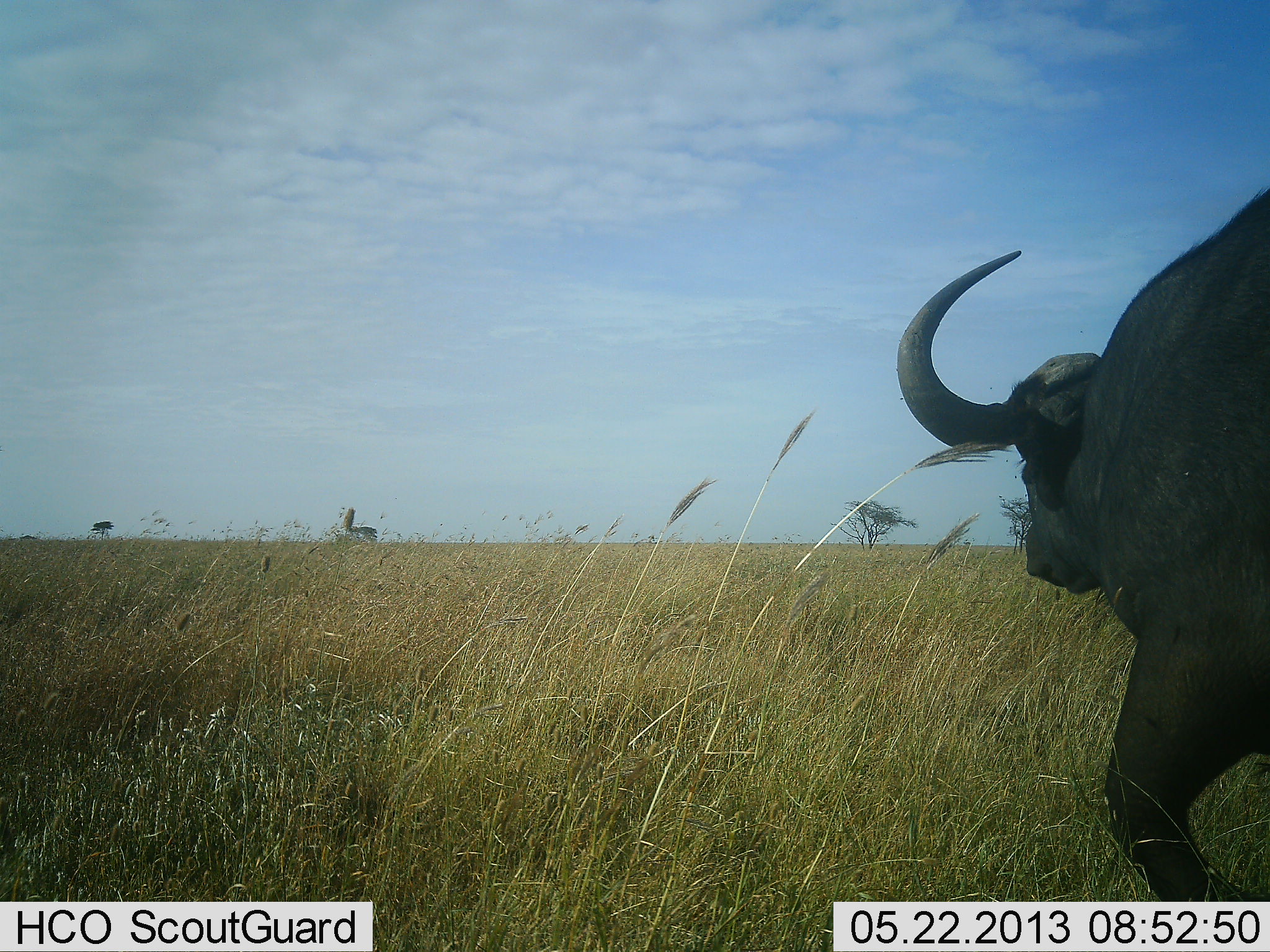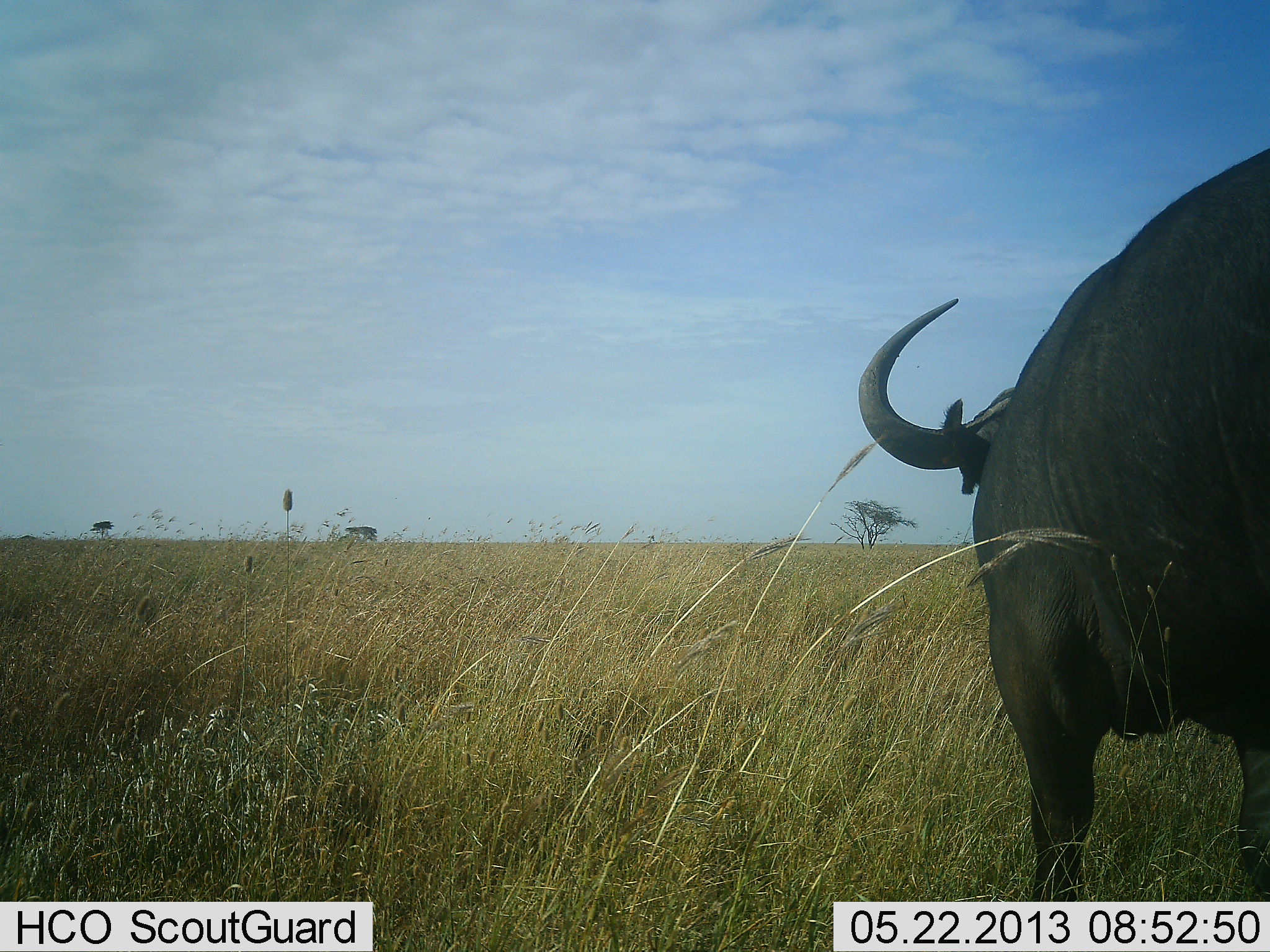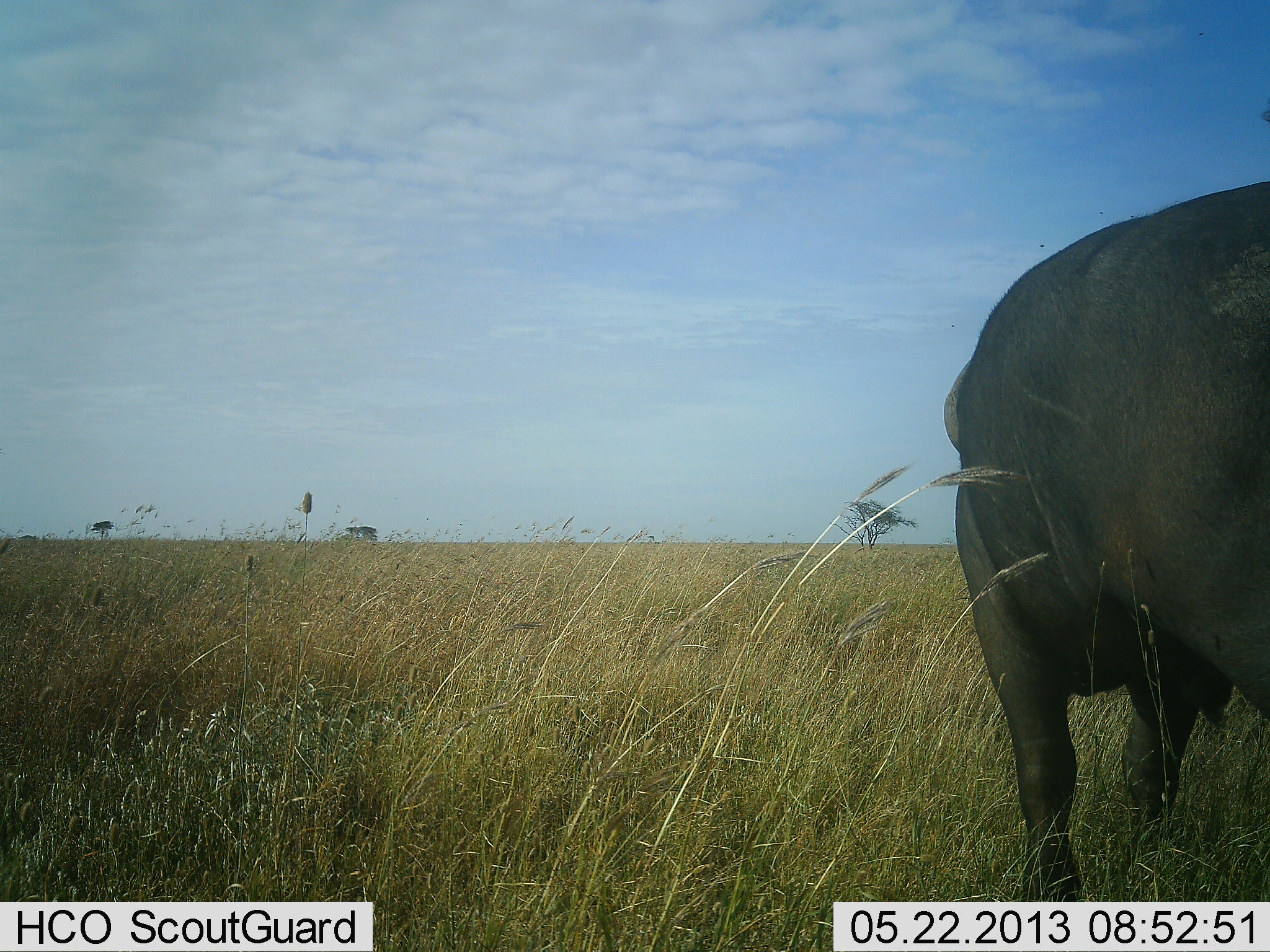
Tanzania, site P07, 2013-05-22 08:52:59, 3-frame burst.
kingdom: Animalia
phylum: Chordata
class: Mammalia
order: Artiodactyla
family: Bovidae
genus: Syncerus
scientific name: Syncerus caffer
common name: cape buffalo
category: buffalo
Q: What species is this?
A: Buffalo (cape buffalo) (Syncerus caffer).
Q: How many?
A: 1.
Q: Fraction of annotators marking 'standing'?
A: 32%.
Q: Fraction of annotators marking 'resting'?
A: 0%.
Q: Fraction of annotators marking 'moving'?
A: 63%.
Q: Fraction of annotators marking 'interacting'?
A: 0%.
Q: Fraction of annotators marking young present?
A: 0%.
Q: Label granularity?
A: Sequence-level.